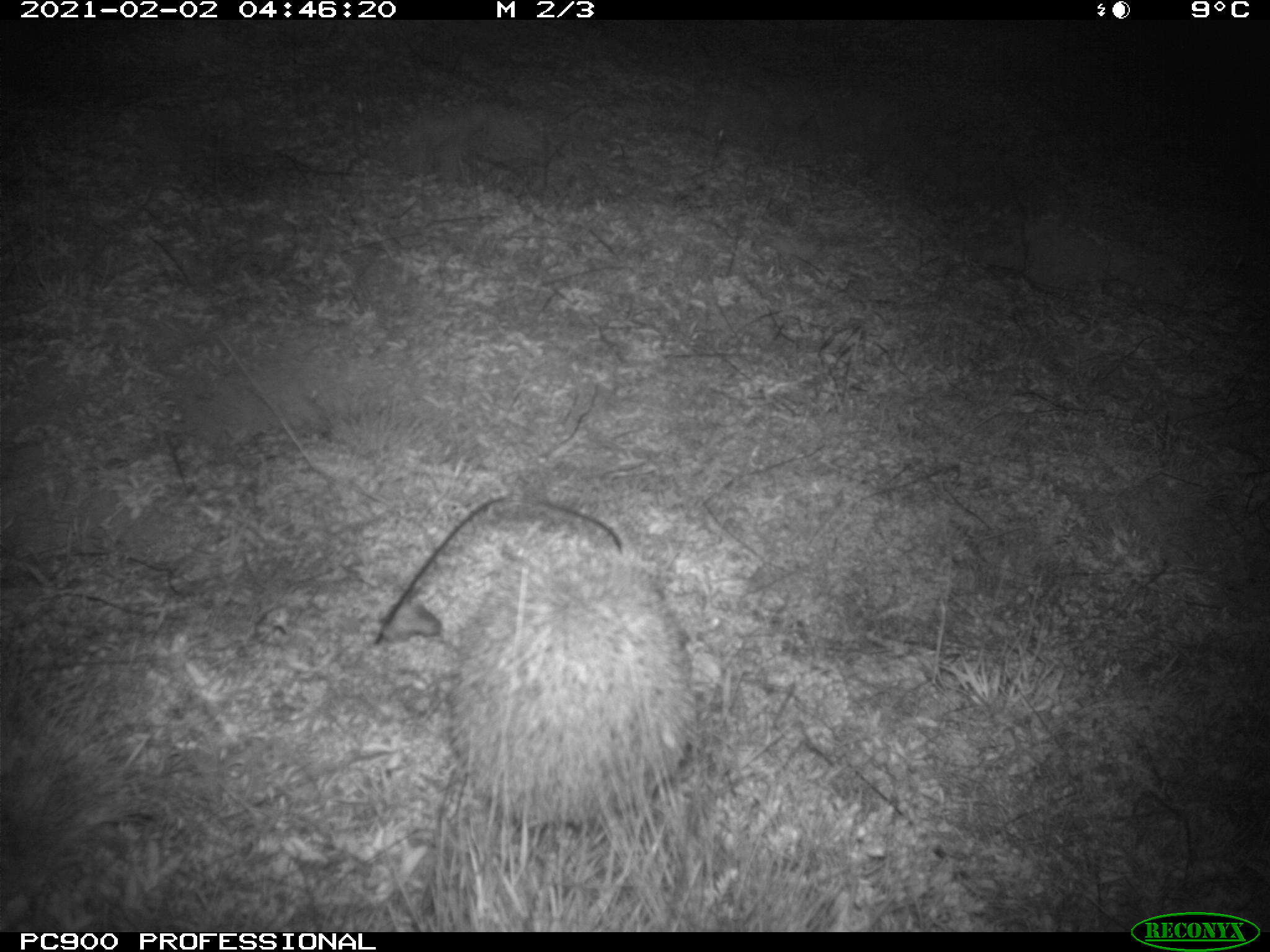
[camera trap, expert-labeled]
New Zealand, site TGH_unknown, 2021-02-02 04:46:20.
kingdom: Animalia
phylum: Chordata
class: Mammalia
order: Eulipotyphla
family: Erinaceidae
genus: Erinaceus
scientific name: Erinaceus europaeus europaeus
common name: european hedgehog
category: hedgehog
Hedgehog (european hedgehog) (Erinaceus europaeus europaeus).